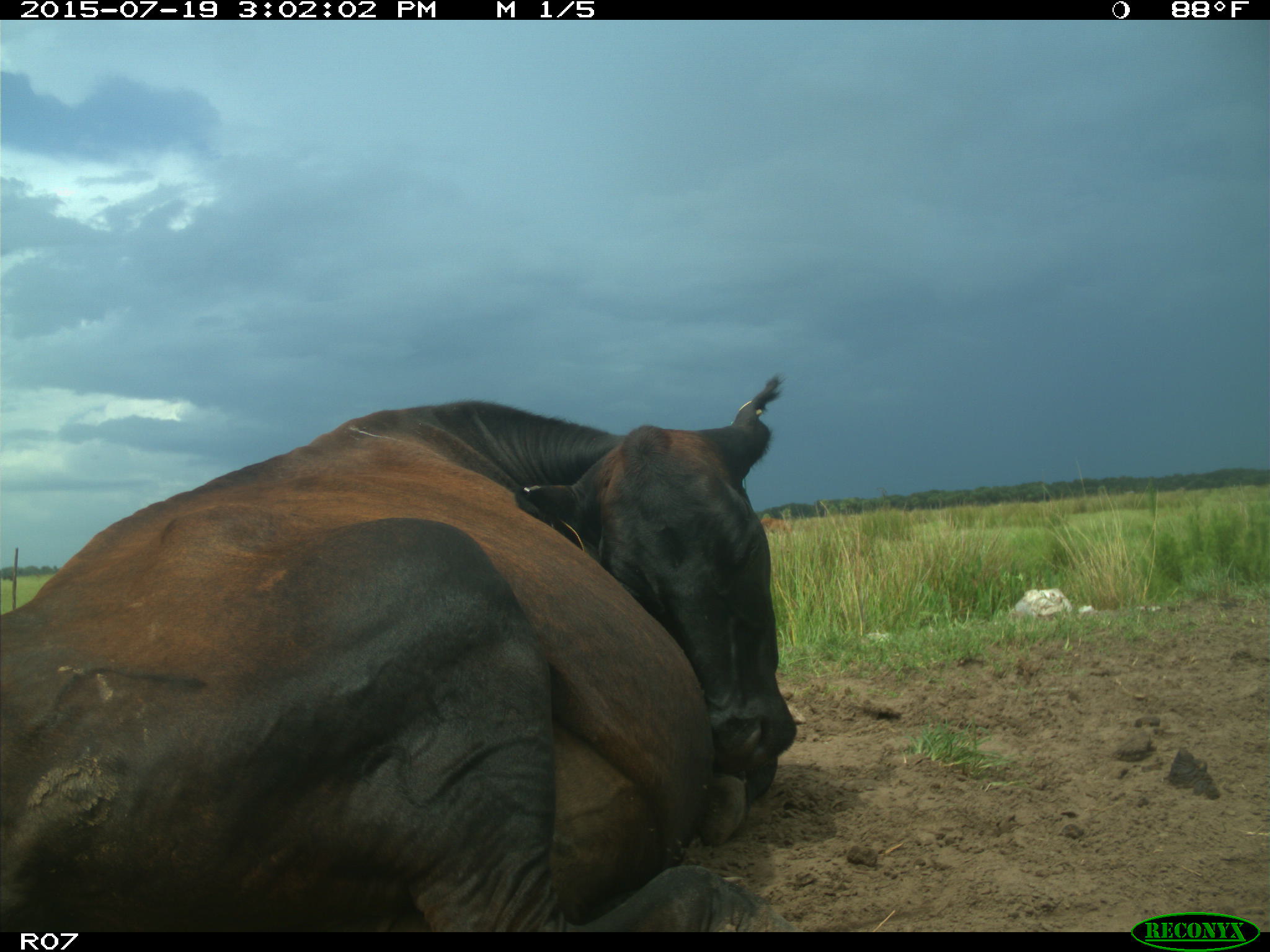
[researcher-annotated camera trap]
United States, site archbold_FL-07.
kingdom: Animalia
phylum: Chordata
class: Mammalia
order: Artiodactyla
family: Bovidae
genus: Bos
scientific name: Bos taurus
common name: domestic cow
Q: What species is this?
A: Bos taurus (domestic cow).